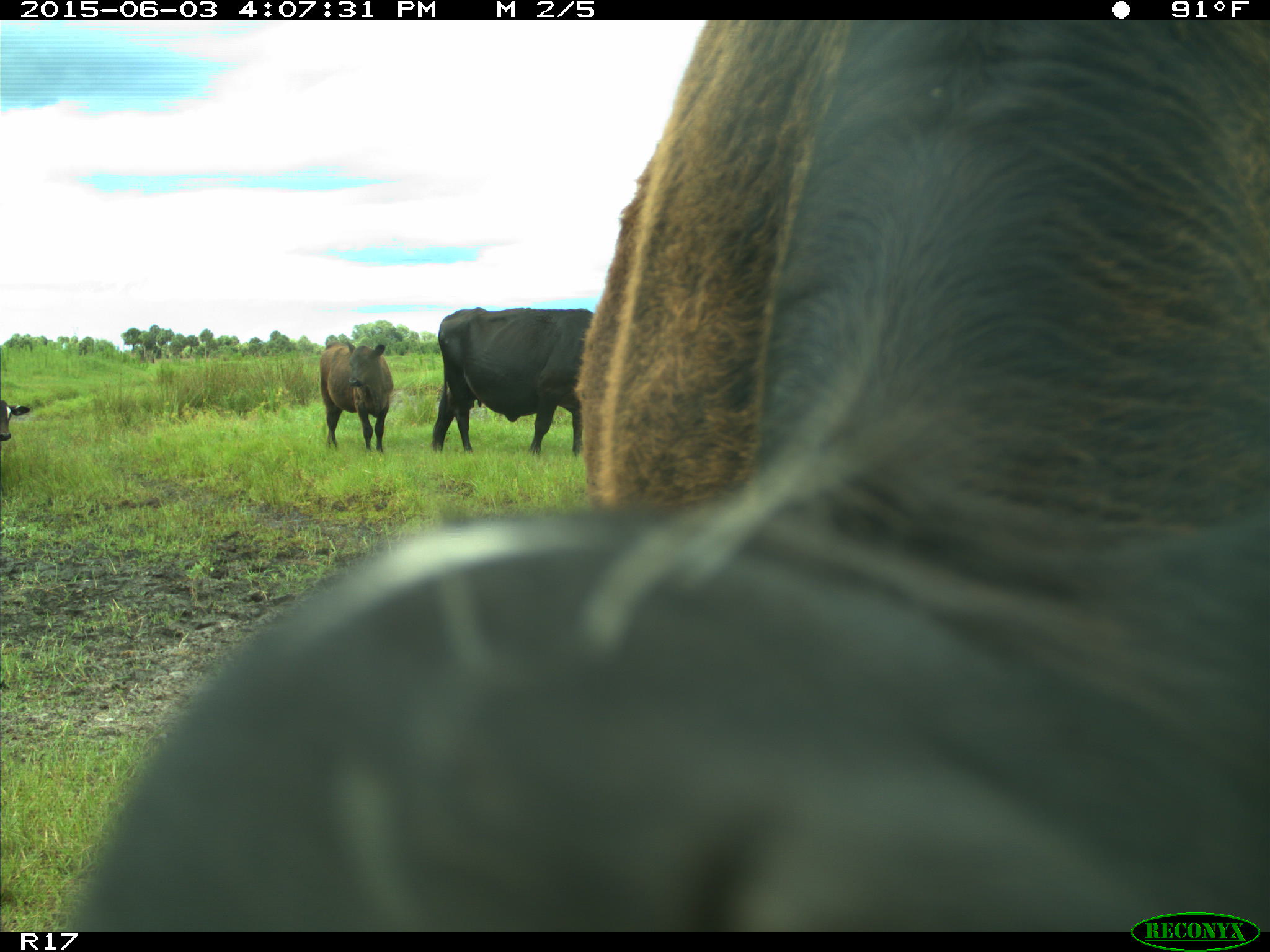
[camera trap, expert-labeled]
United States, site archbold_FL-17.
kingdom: Animalia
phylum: Chordata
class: Mammalia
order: Artiodactyla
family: Bovidae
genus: Bos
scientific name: Bos taurus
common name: domestic cow